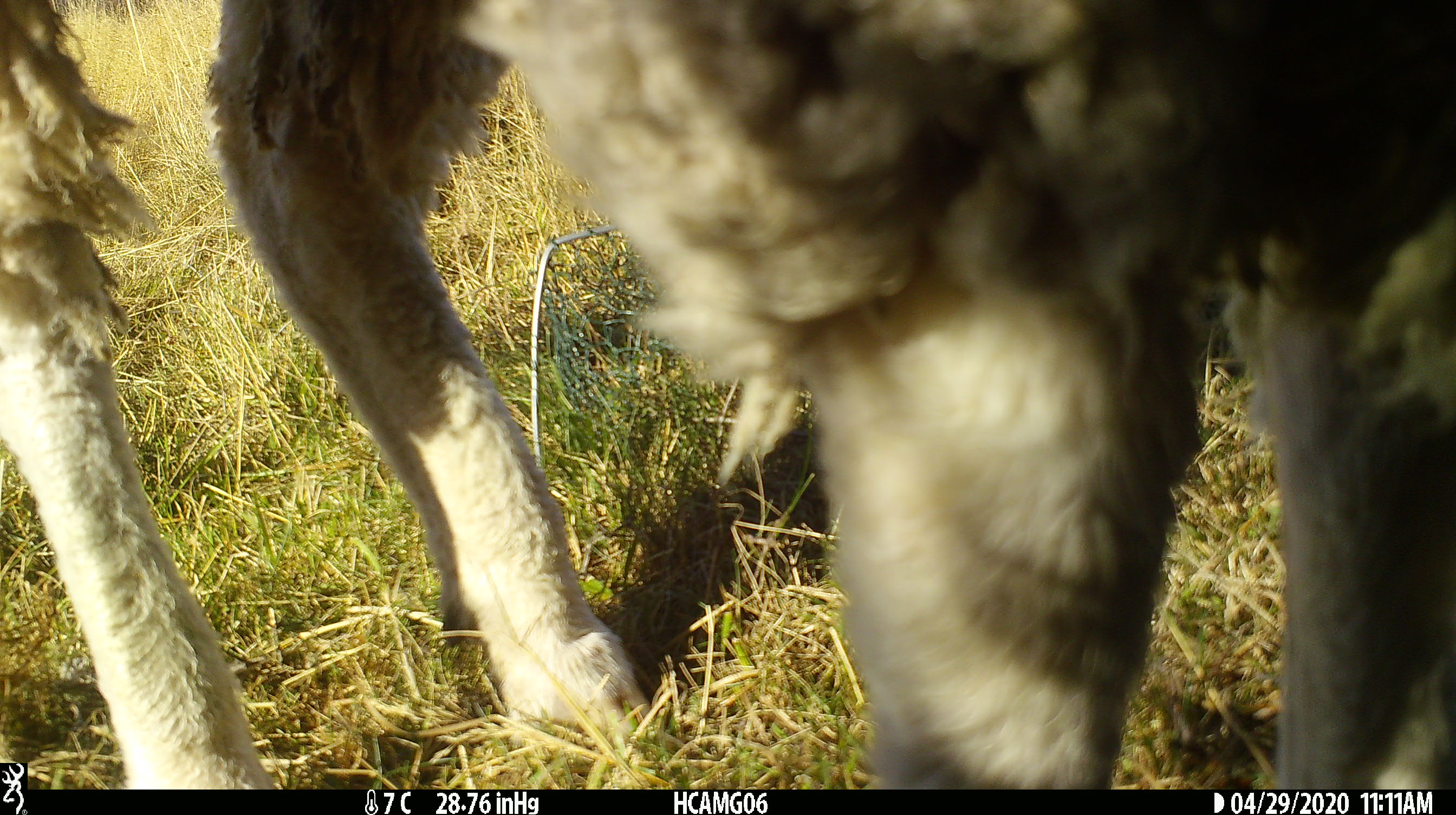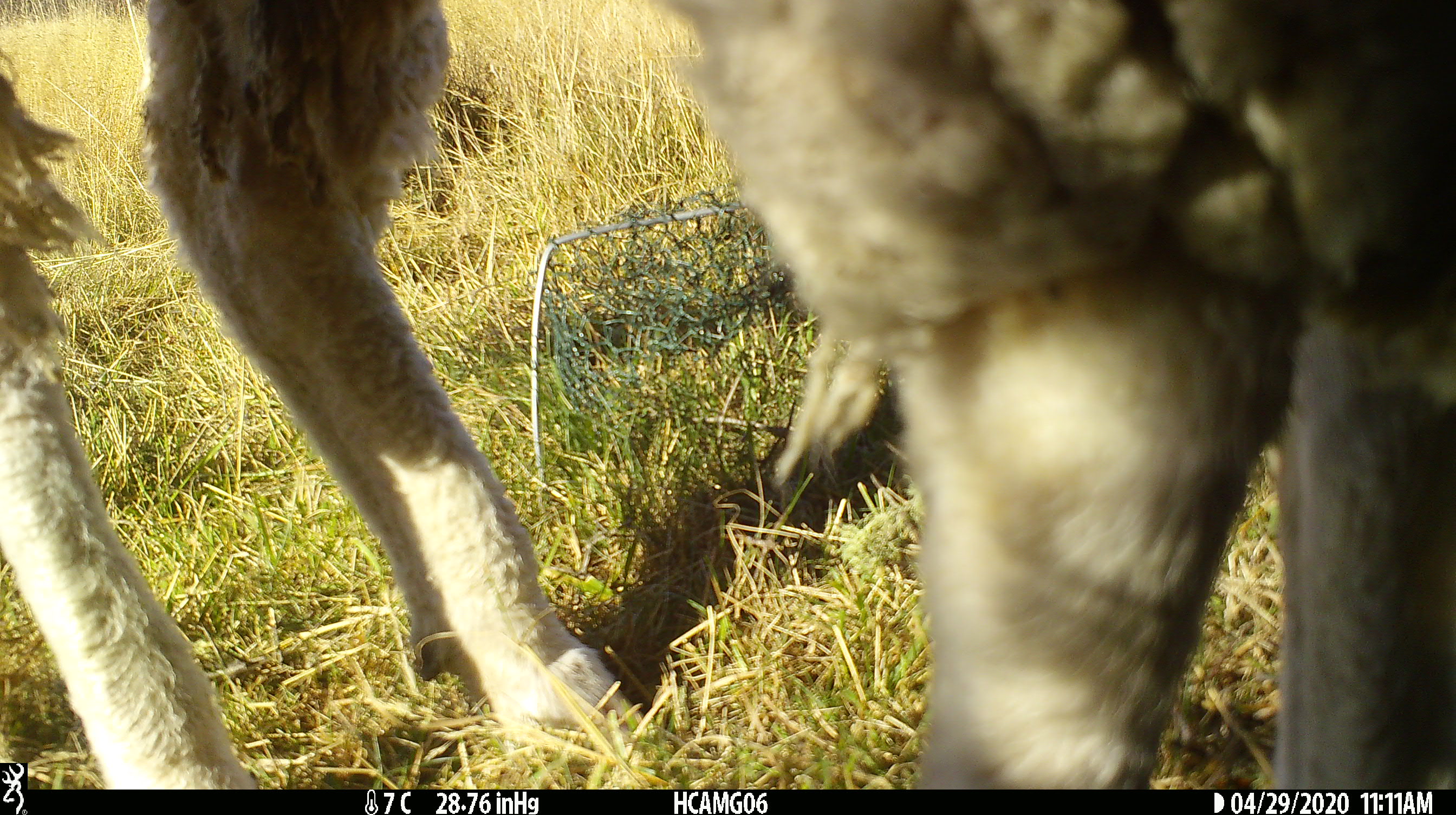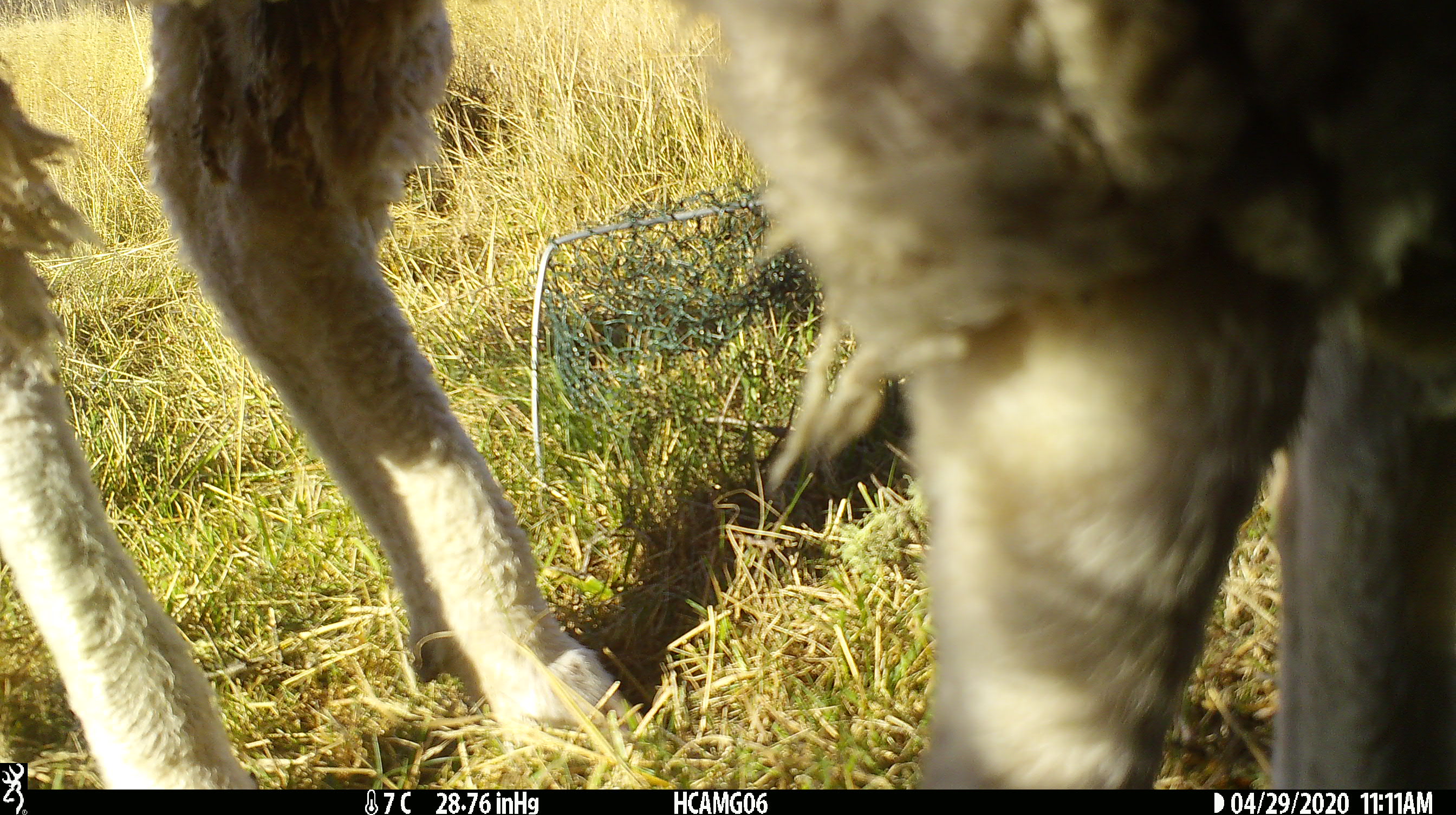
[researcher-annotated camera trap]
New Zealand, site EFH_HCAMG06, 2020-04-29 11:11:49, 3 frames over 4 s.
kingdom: Animalia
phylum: Chordata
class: Mammalia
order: Artiodactyla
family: Bovidae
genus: Ovis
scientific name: Ovis aries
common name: domestic sheep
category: sheep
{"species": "sheep (domestic sheep) (Ovis aries)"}